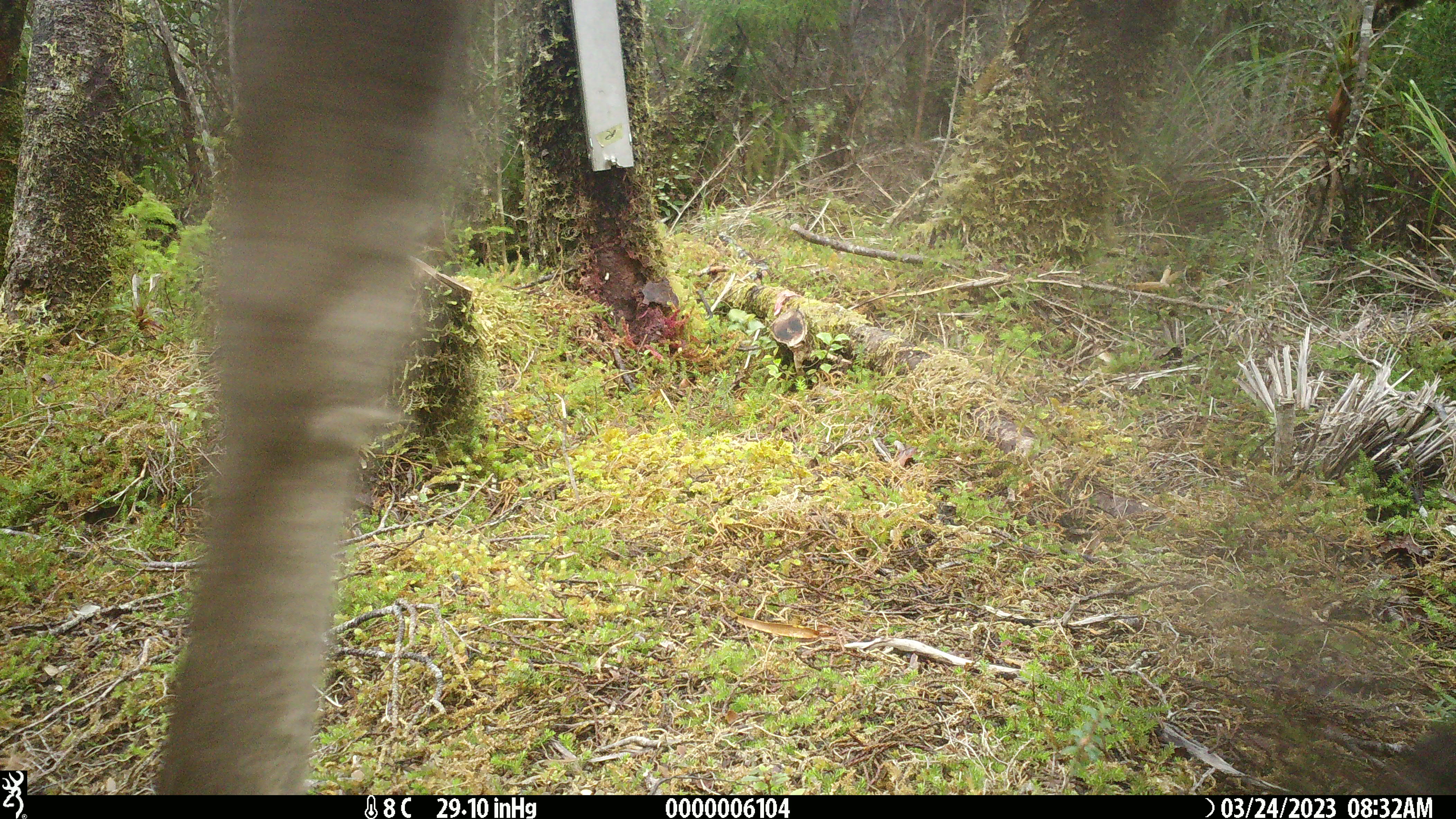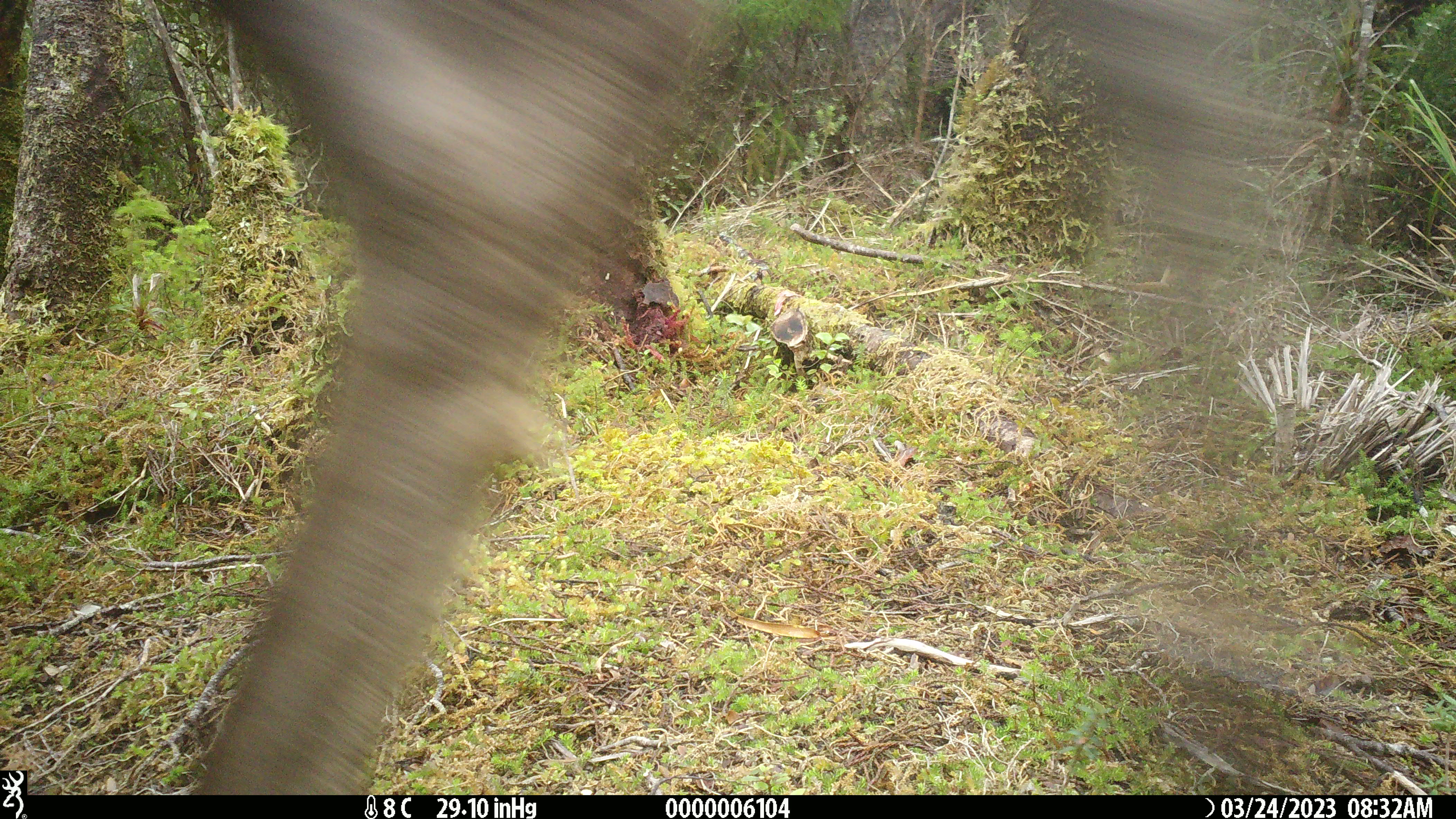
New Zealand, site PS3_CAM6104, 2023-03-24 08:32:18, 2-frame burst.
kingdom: Animalia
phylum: Chordata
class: Mammalia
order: Artiodactyla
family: Cervidae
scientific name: Cervidae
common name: deer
Deer (Cervidae).